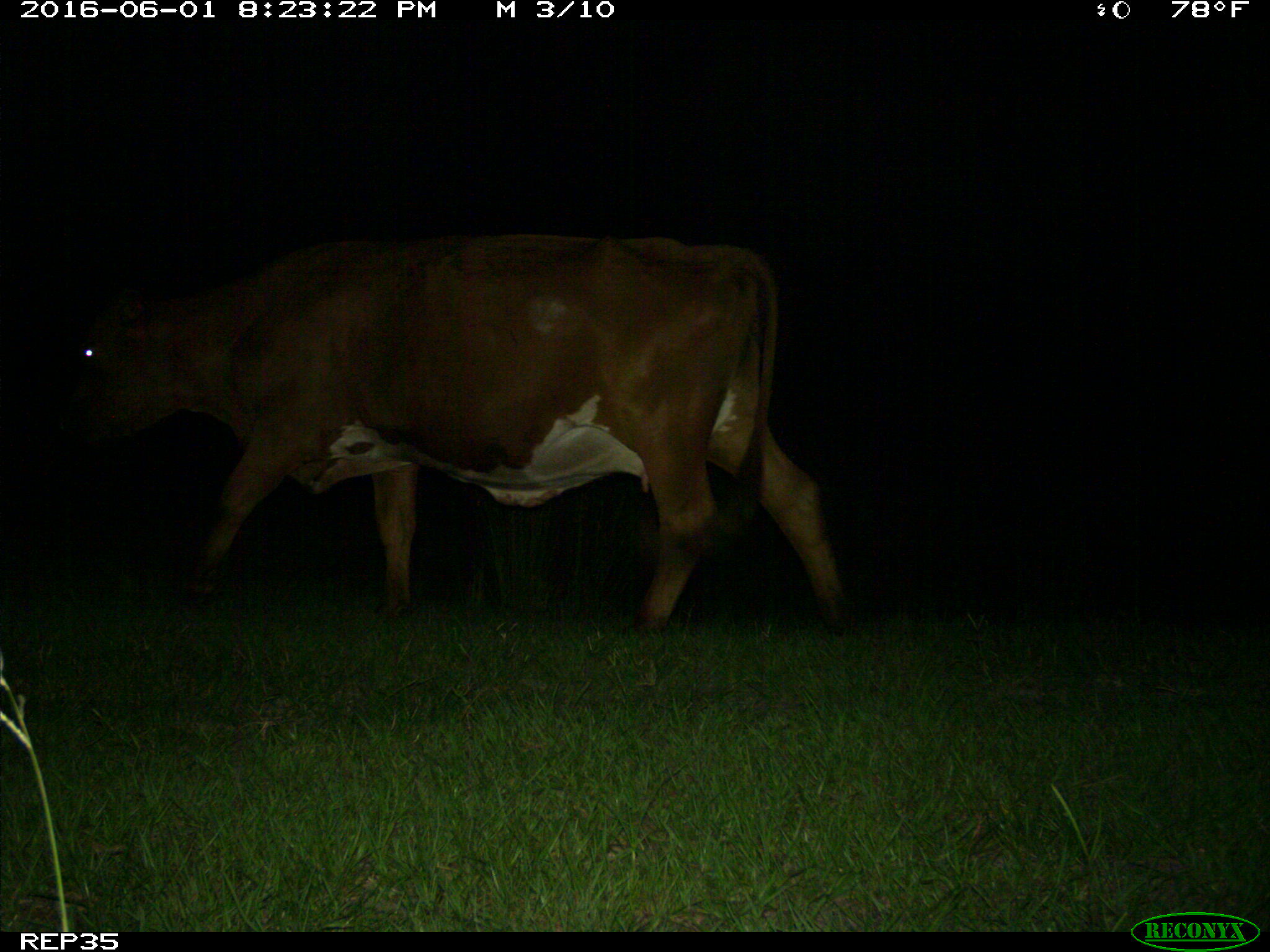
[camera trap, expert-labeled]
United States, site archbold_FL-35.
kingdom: Animalia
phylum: Chordata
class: Mammalia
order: Artiodactyla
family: Bovidae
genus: Bos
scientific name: Bos taurus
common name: domestic cow